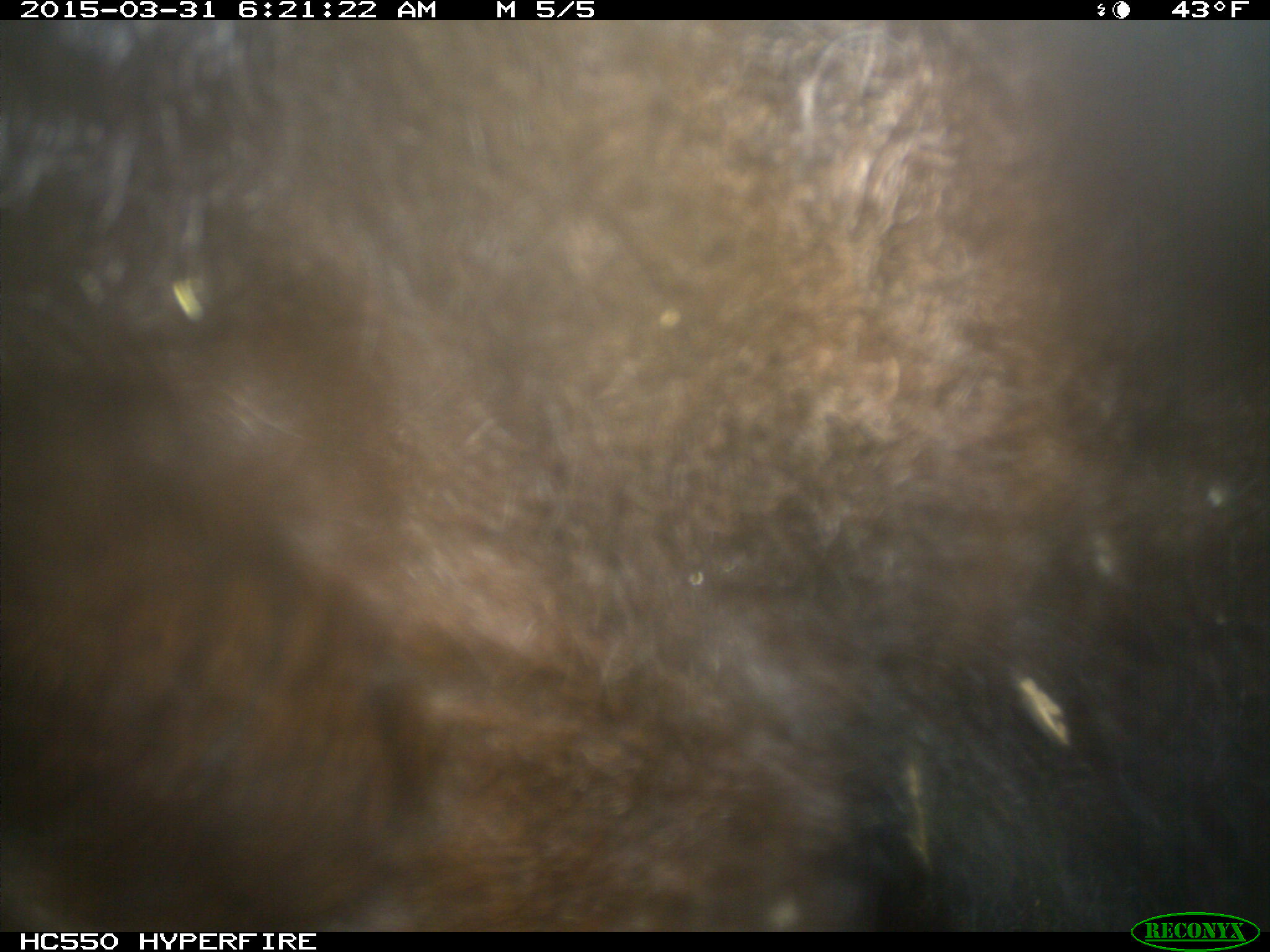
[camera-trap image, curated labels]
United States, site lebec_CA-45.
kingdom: Animalia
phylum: Chordata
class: Mammalia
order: Artiodactyla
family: Bovidae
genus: Bos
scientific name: Bos taurus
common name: domestic cow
Bos taurus (domestic cow).